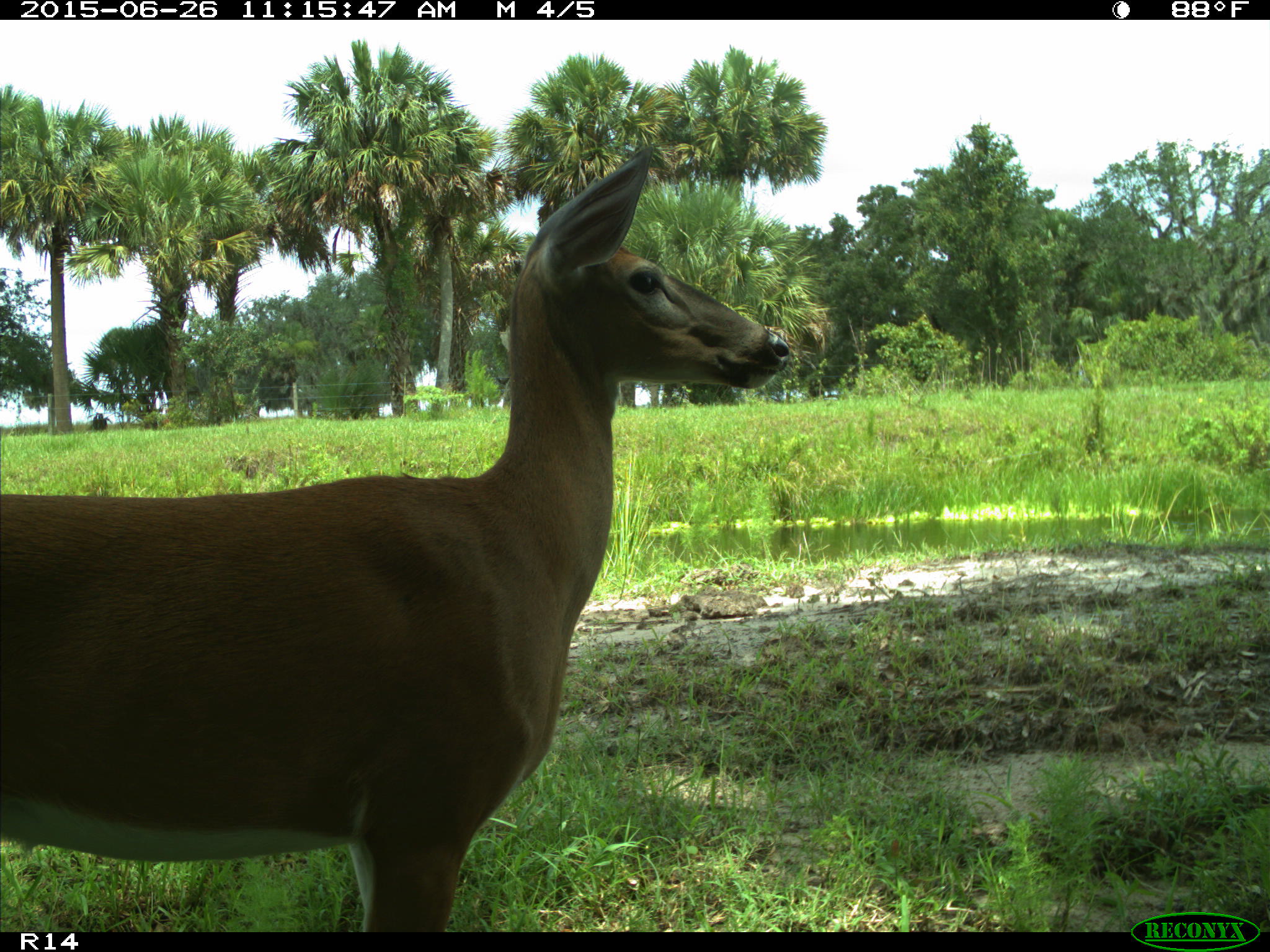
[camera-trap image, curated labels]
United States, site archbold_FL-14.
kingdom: Animalia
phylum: Chordata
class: Mammalia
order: Artiodactyla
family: Cervidae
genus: Odocoileus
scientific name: Odocoileus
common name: deer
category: unidentified deer